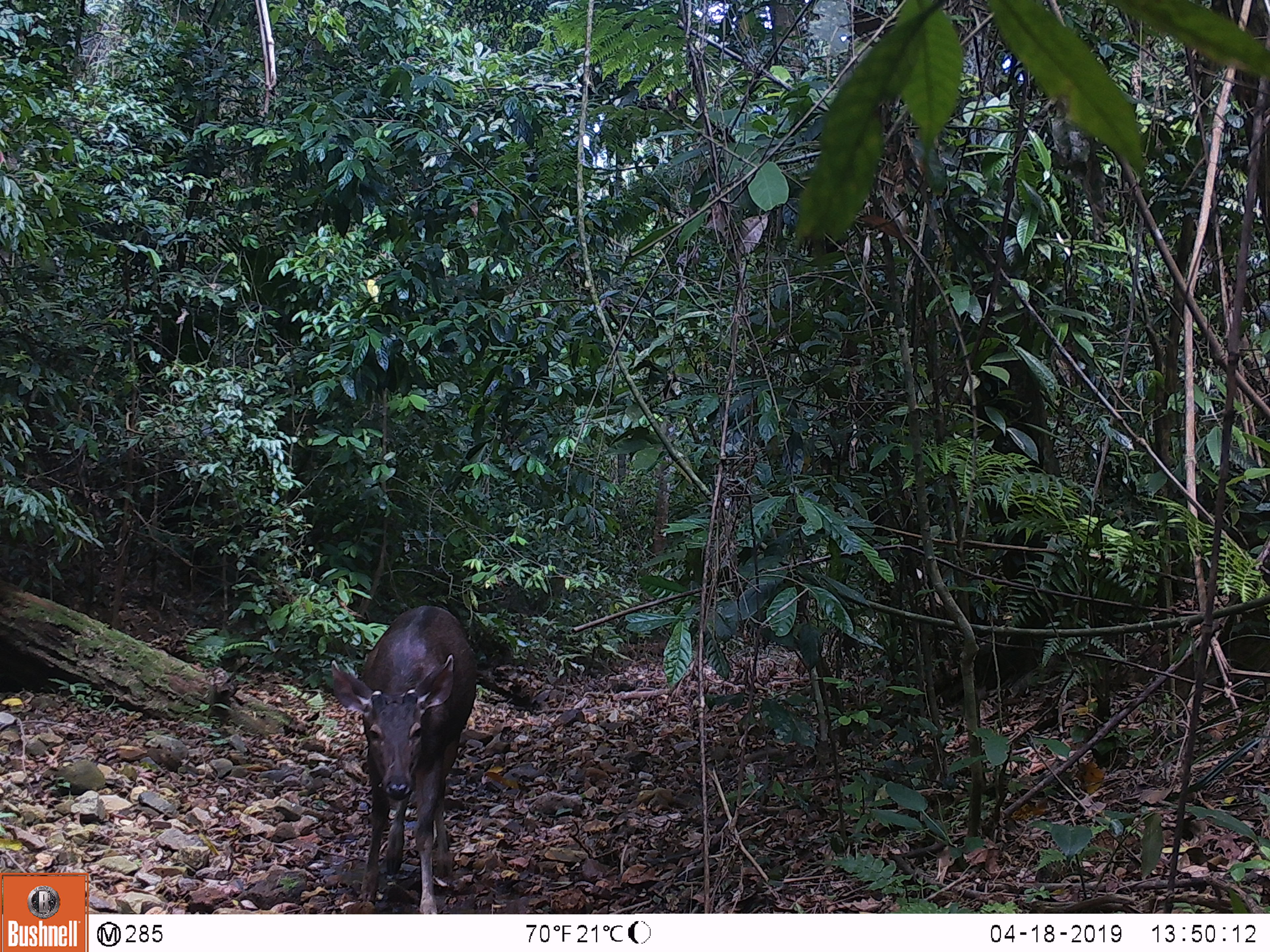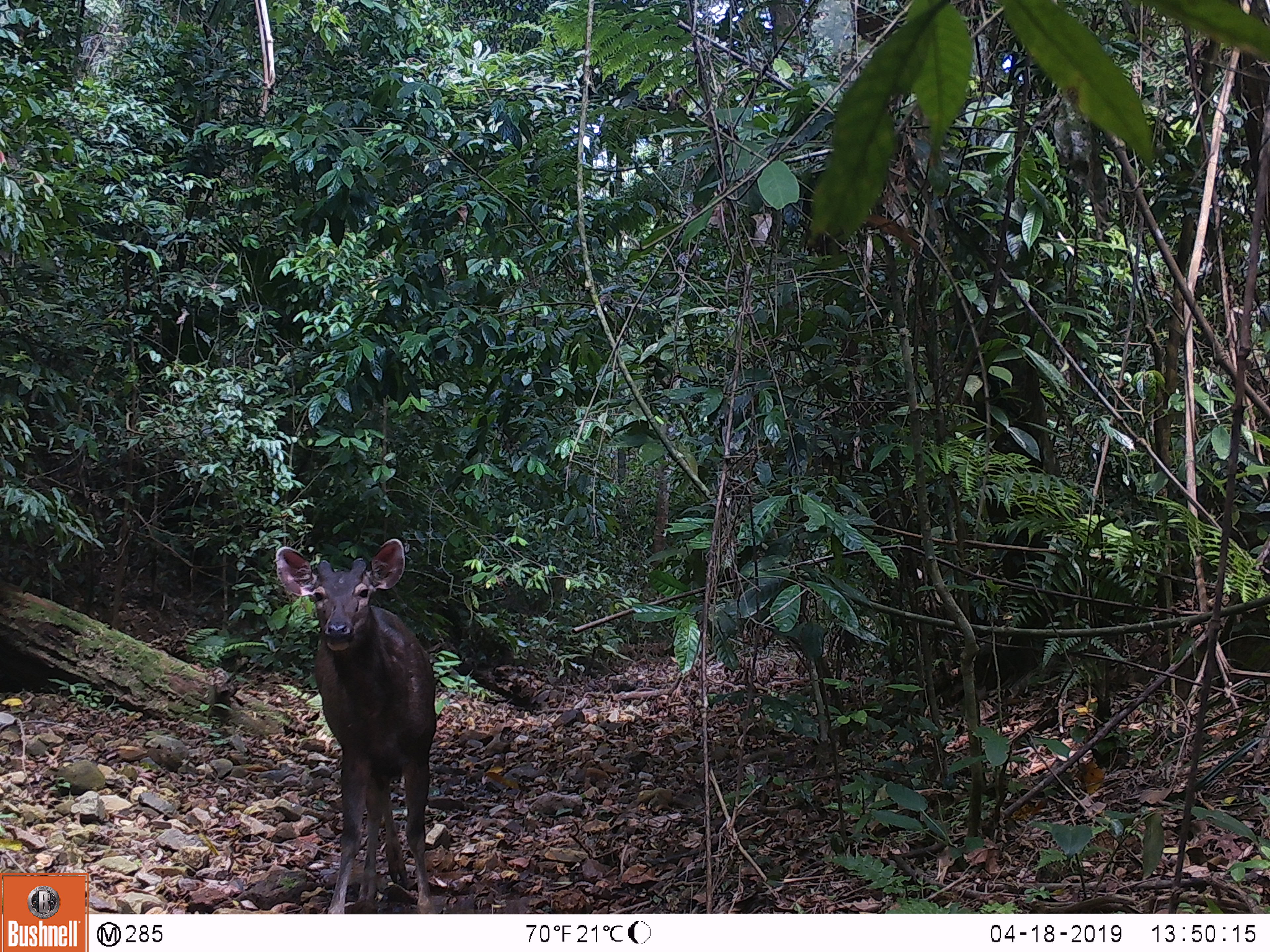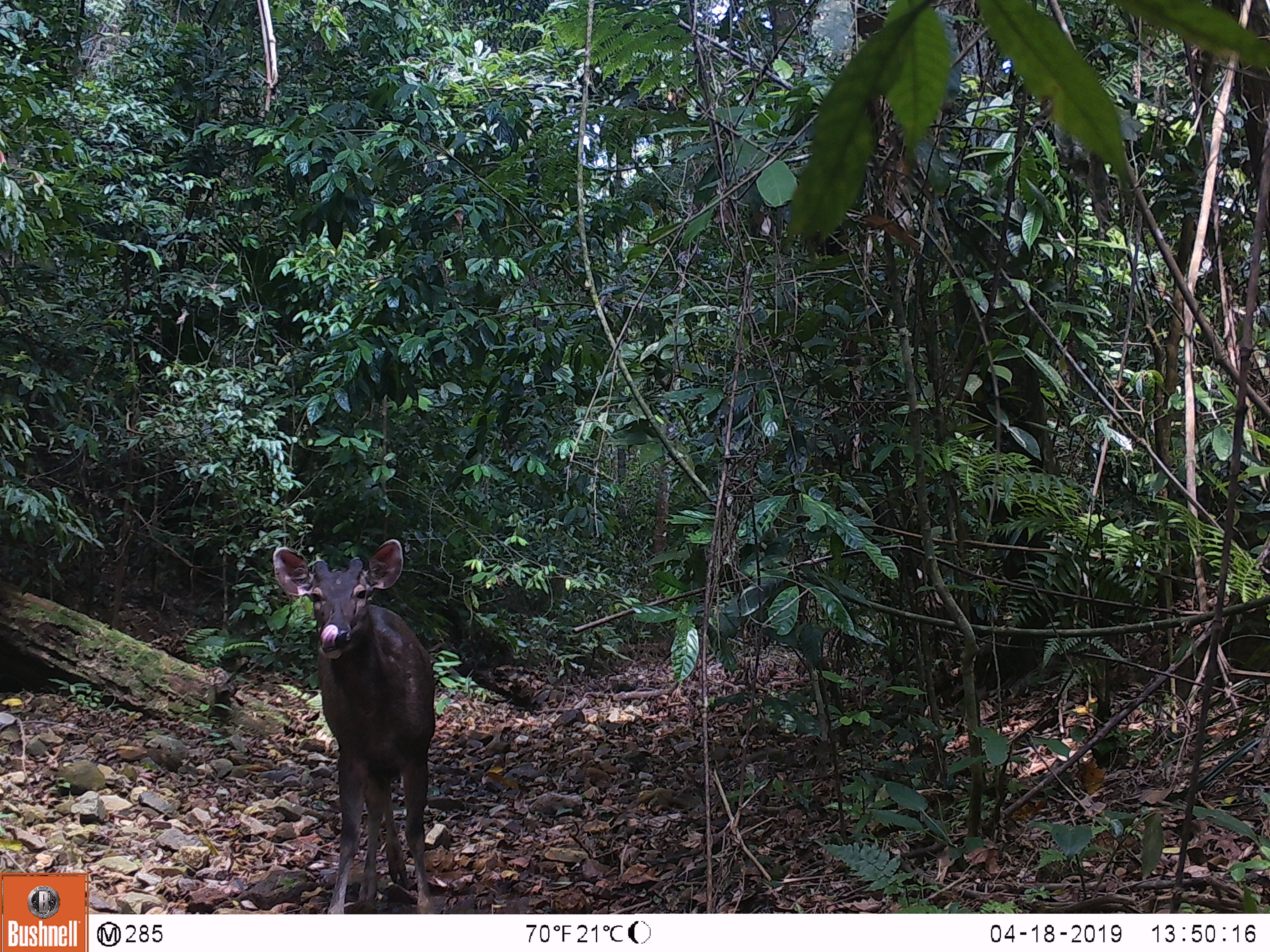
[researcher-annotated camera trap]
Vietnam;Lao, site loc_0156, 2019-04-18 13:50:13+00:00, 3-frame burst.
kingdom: Animalia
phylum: Chordata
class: Mammalia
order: Artiodactyla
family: Cervidae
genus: Rusa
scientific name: Rusa unicolor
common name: sambar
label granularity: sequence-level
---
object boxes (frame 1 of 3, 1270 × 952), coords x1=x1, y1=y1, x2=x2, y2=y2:
sambar: x1=330, y1=605, x2=478, y2=914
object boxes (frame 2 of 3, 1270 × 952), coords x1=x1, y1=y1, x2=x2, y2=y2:
sambar: x1=273, y1=537, x2=439, y2=914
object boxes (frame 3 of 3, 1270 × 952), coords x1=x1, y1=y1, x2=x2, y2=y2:
sambar: x1=272, y1=539, x2=436, y2=912